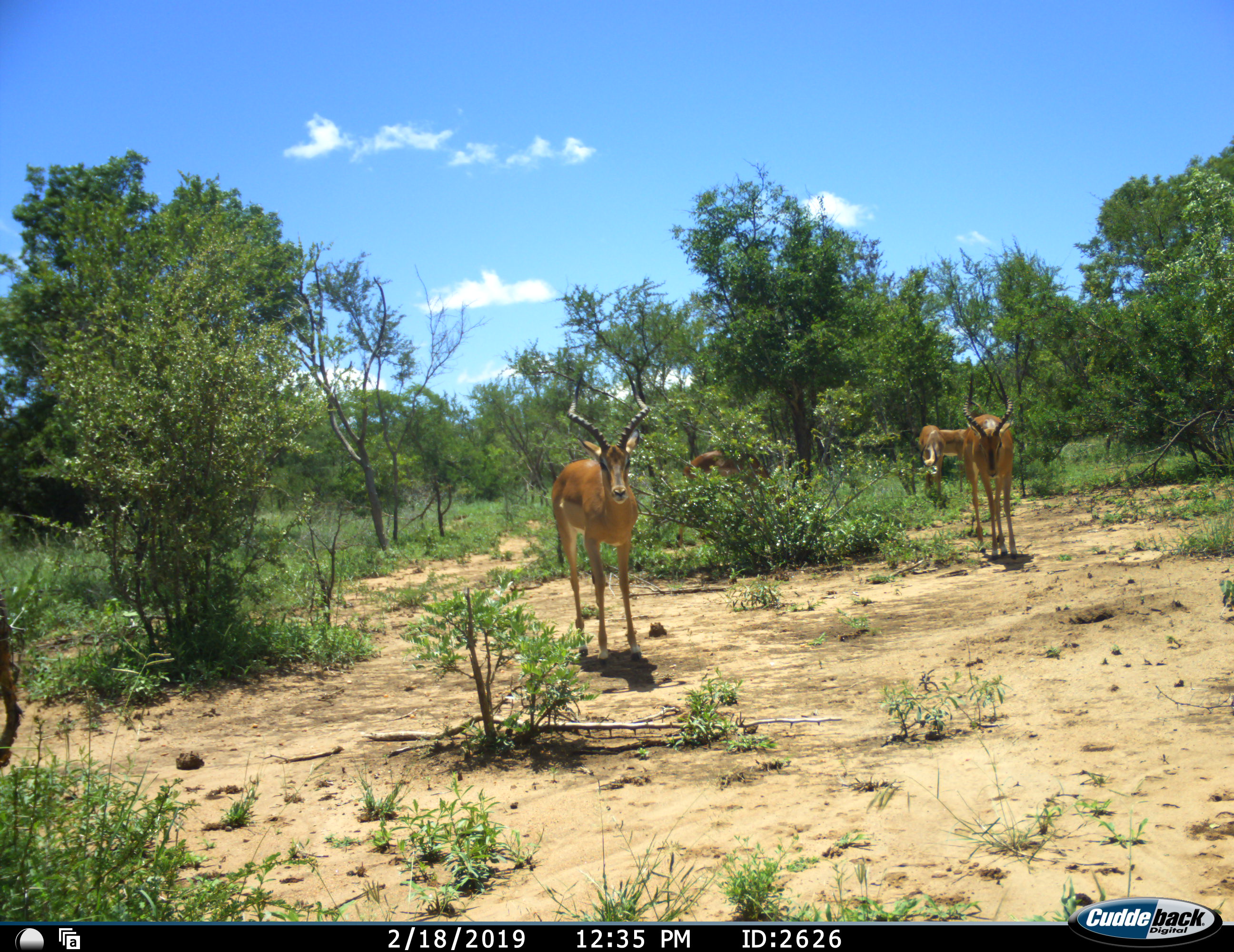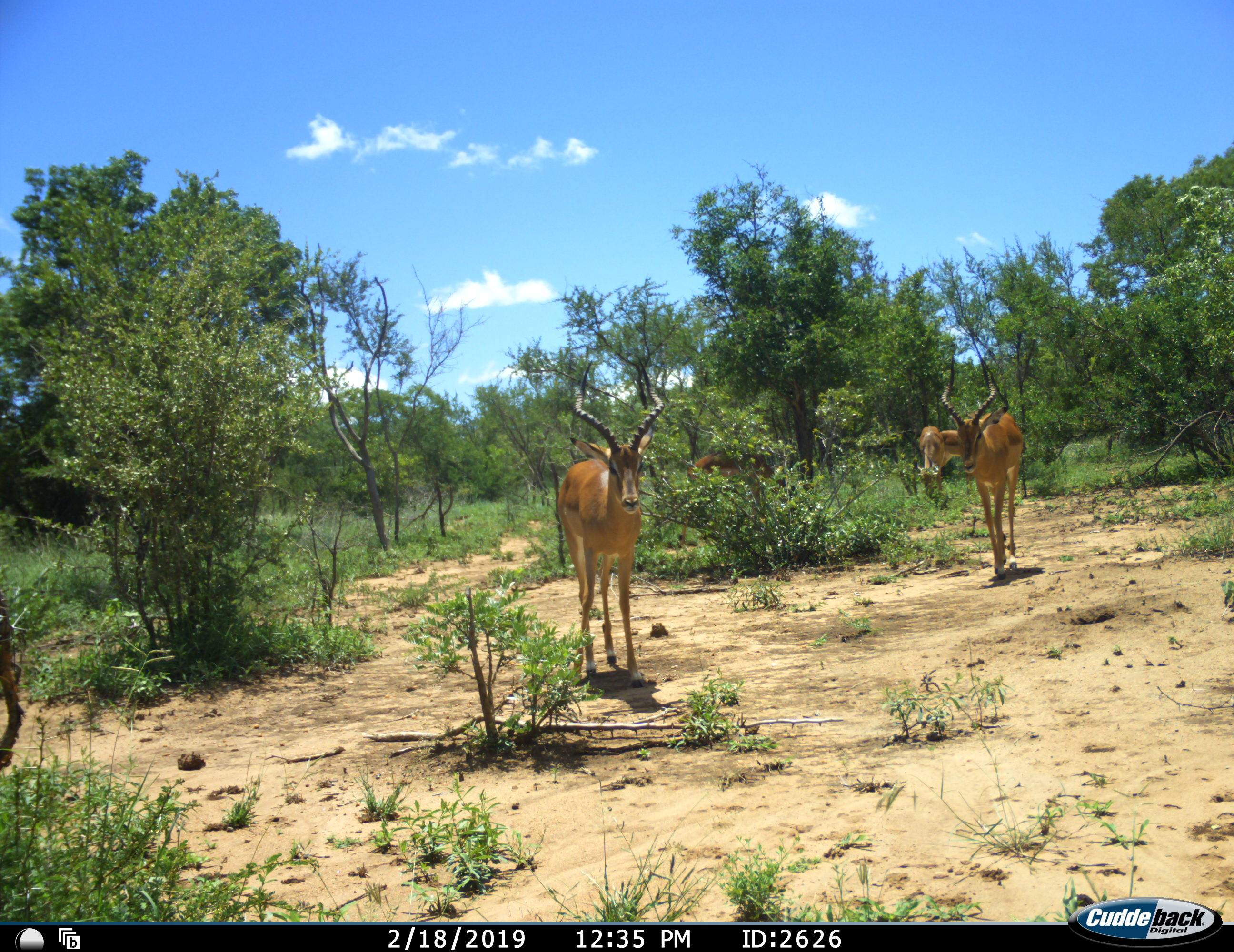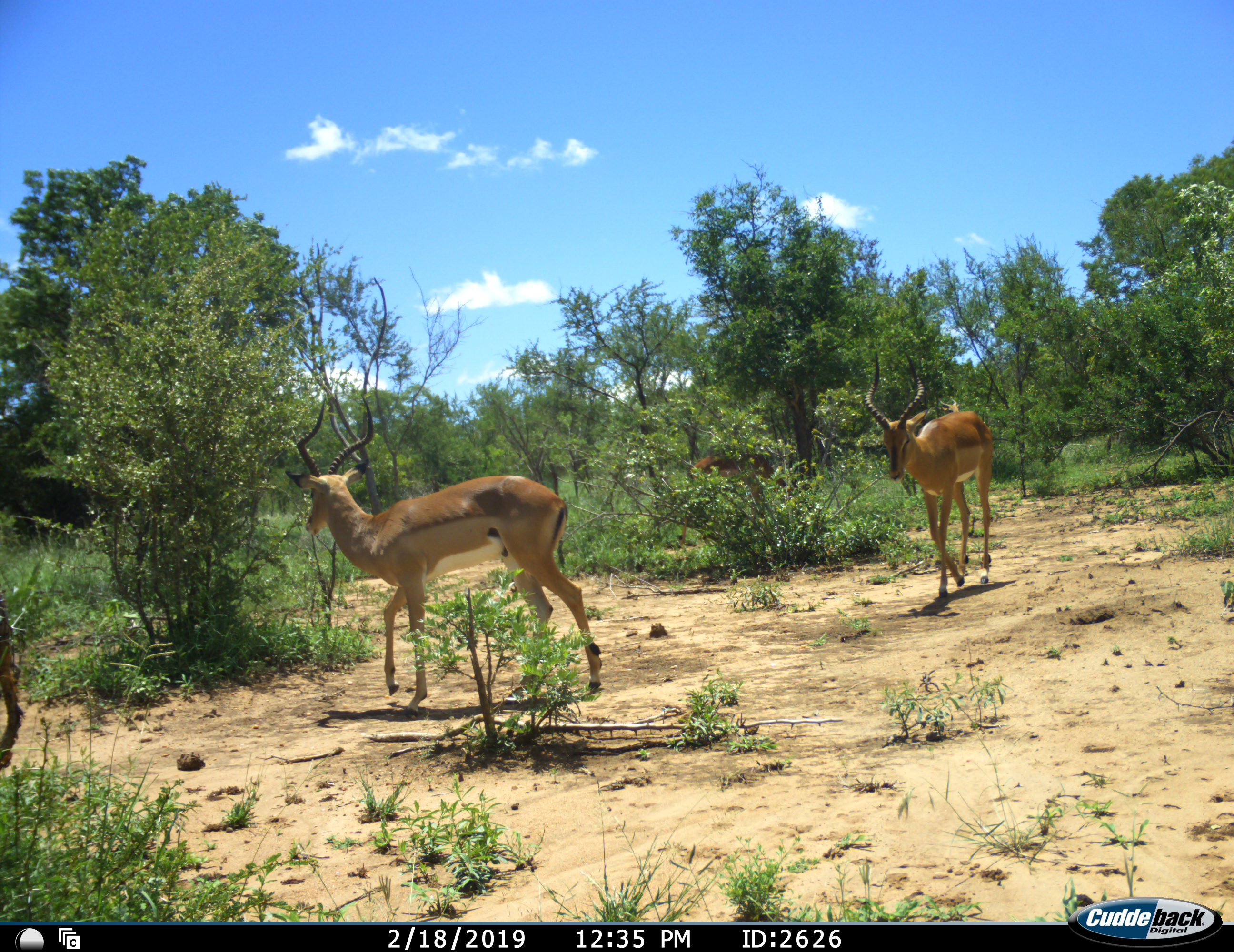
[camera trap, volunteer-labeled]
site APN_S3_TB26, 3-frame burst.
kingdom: Animalia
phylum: Chordata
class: Mammalia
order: Artiodactyla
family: Bovidae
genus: Aepyceros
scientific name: Aepyceros melampus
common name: impala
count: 5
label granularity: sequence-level